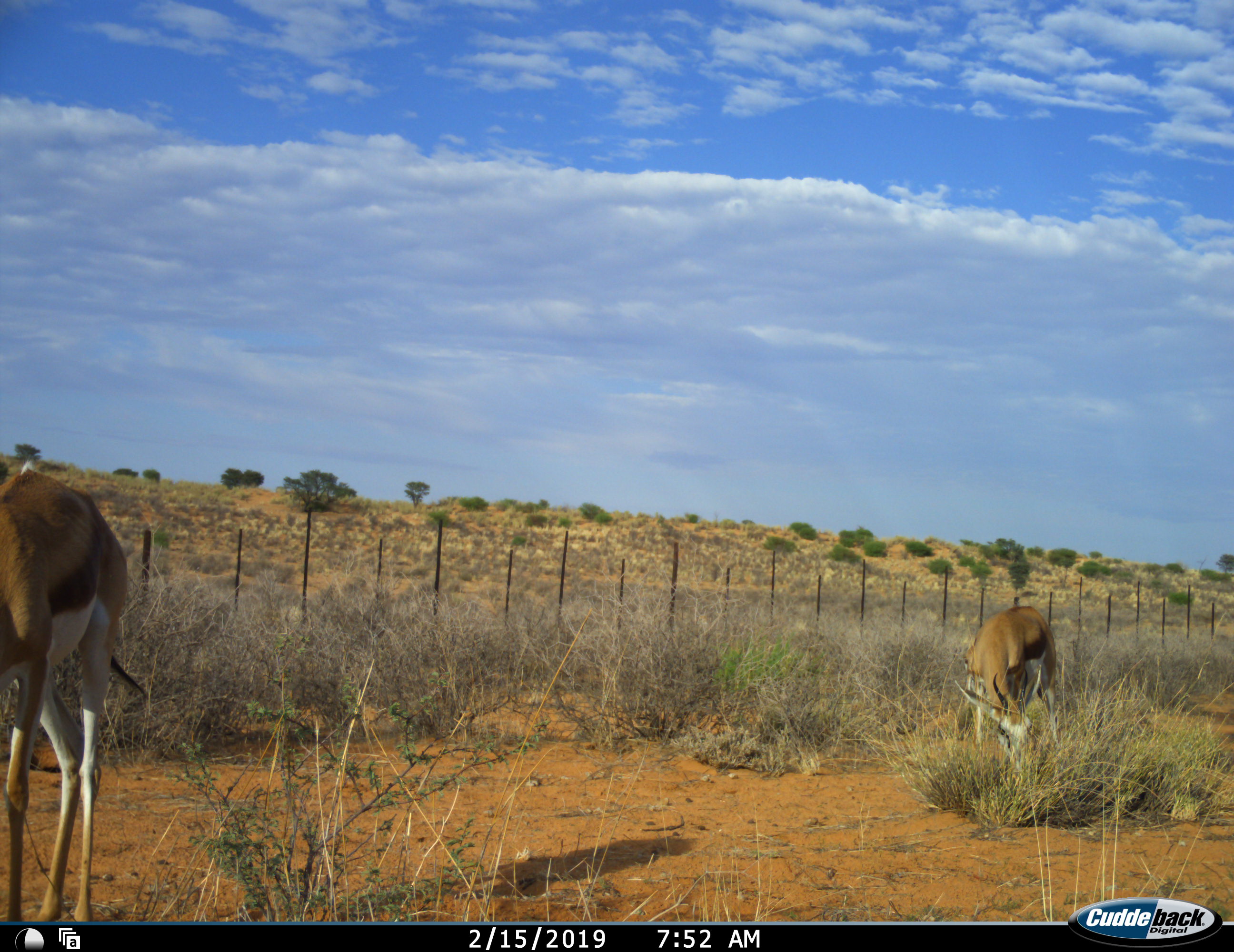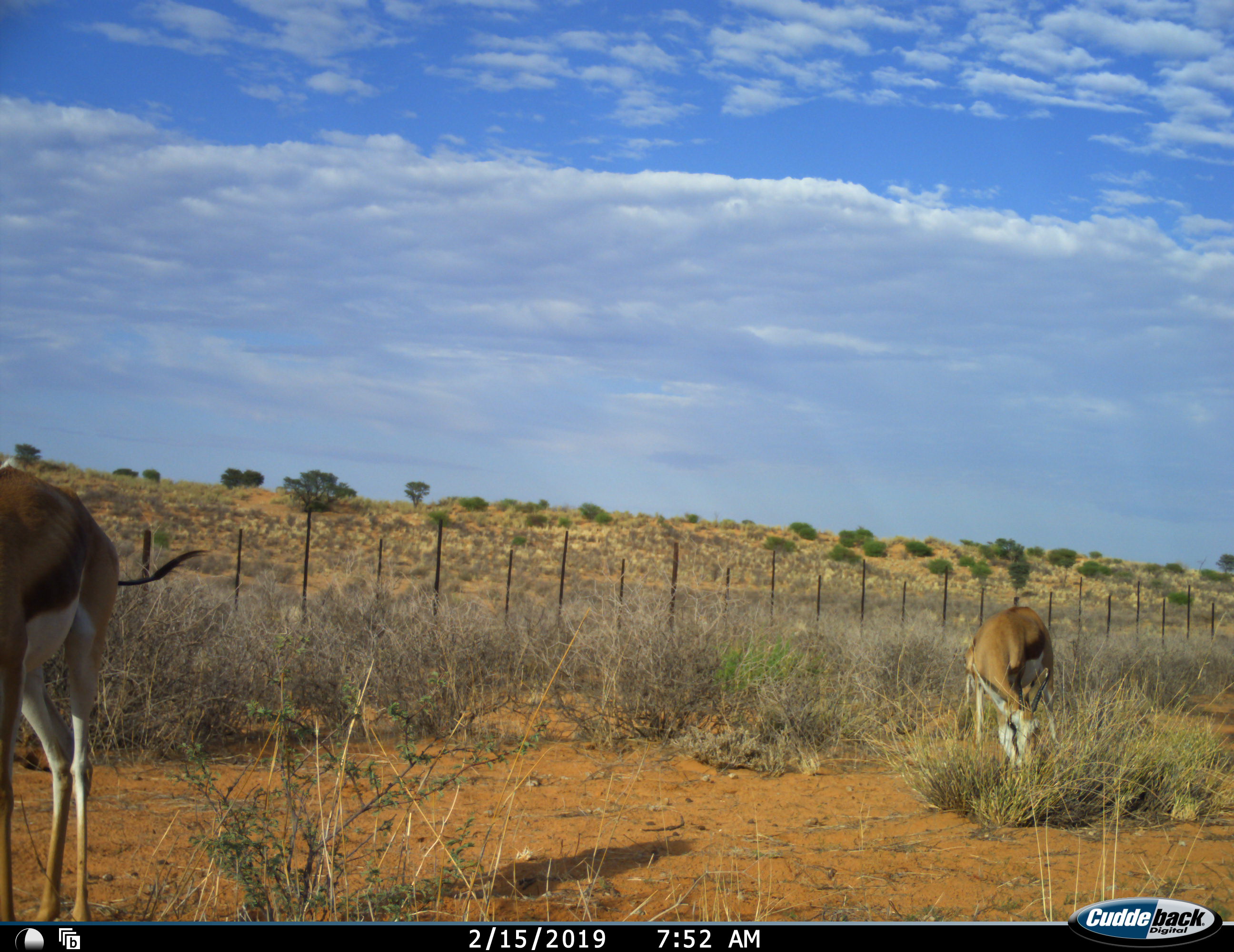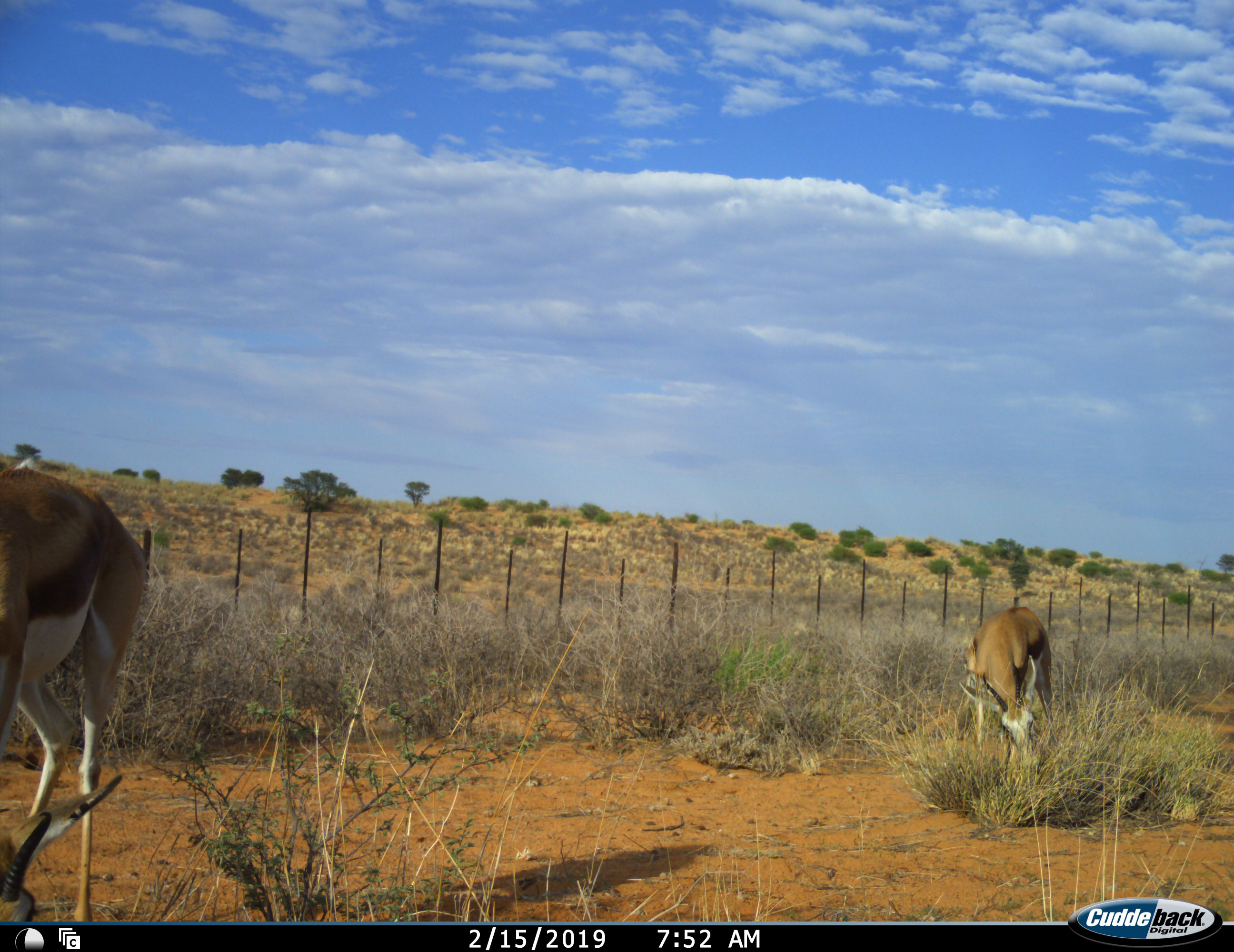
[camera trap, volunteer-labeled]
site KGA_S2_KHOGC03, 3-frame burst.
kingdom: Animalia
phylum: Chordata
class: Mammalia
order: Artiodactyla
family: Bovidae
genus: Antidorcas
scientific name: Antidorcas marsupialis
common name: springbok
Springbok (Antidorcas marsupialis), count 2. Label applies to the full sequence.